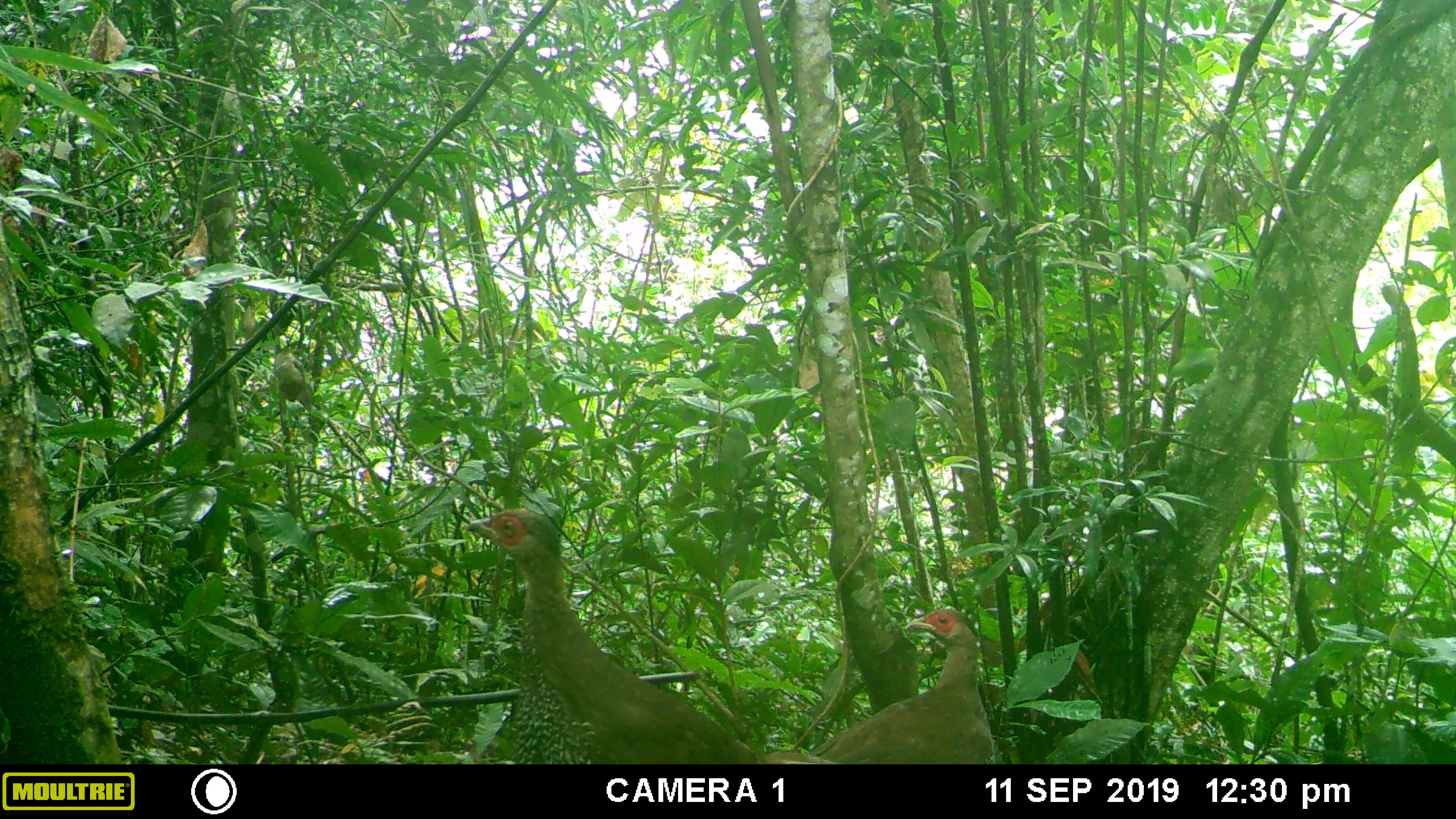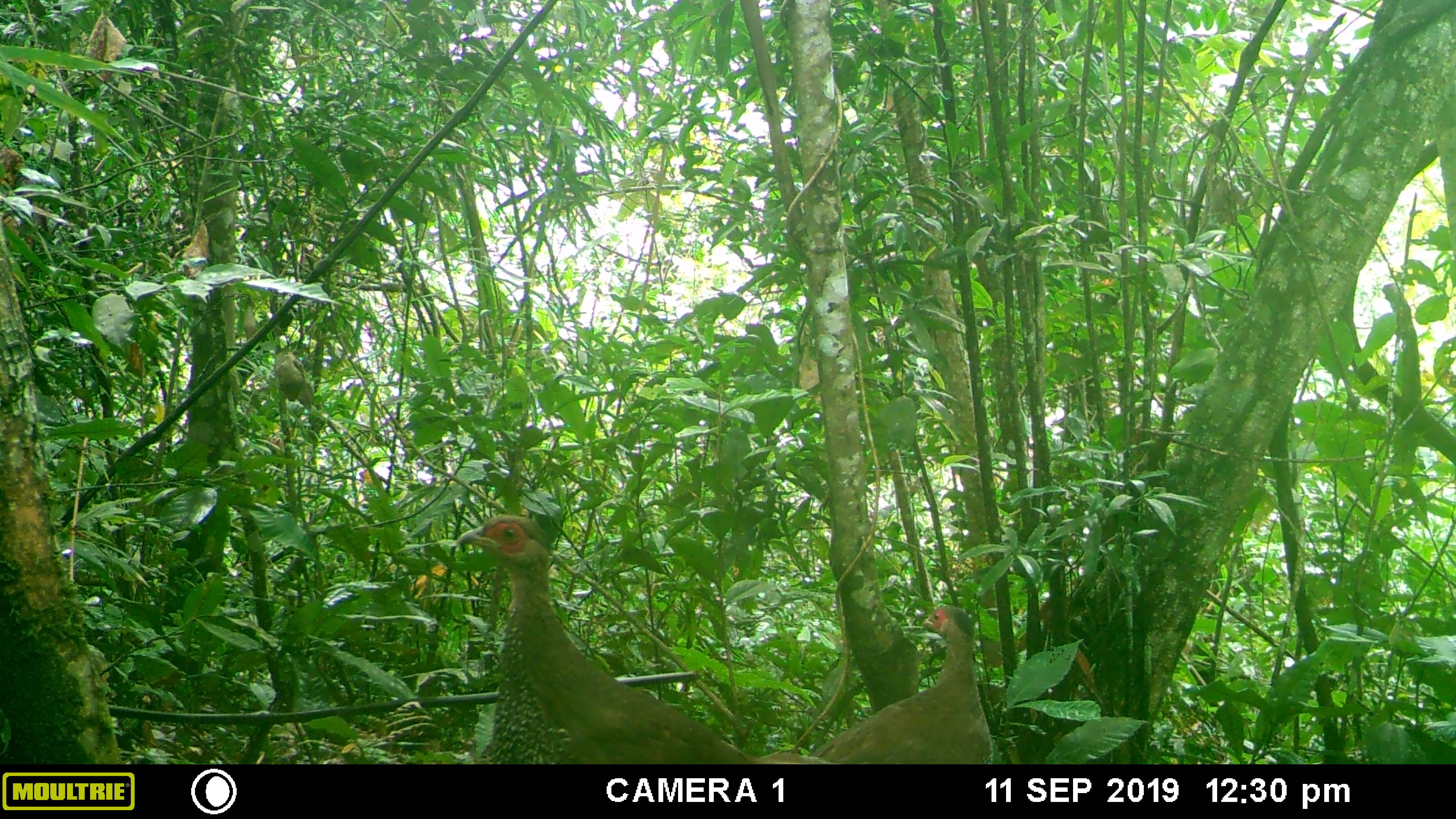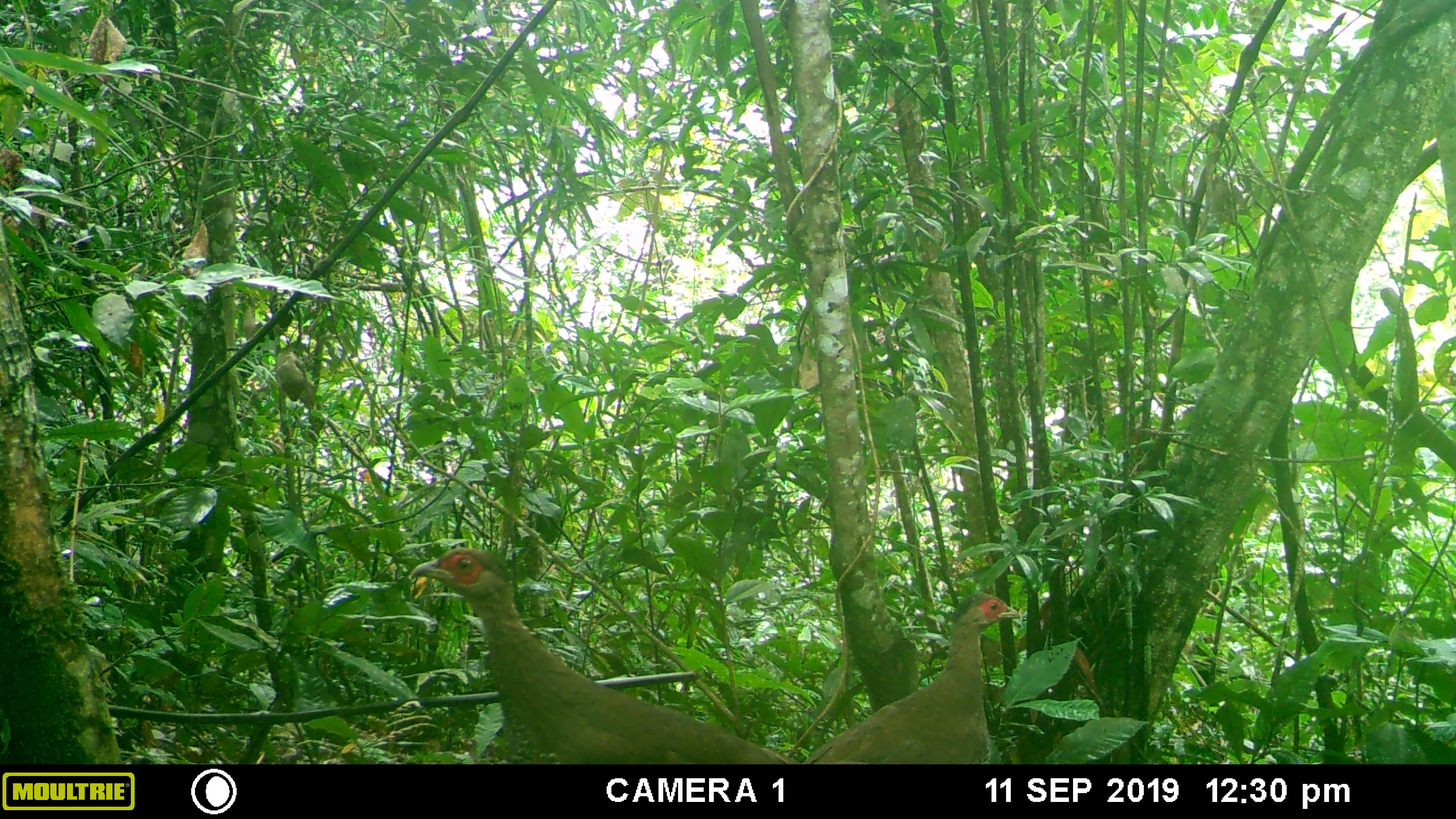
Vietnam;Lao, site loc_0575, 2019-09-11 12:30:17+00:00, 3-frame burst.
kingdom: Animalia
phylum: Chordata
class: Aves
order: Galliformes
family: Phasianidae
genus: Lophura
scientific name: Lophura nycthemera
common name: silver pheasant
Silver pheasant (Lophura nycthemera). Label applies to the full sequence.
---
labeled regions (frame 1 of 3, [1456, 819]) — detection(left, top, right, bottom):
silver pheasant: detection(465, 507, 758, 764); detection(760, 607, 992, 764)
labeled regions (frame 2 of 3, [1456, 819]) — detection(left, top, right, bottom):
silver pheasant: detection(455, 514, 758, 763); detection(756, 605, 993, 764)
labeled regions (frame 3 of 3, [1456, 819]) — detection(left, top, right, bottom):
silver pheasant: detection(411, 548, 801, 764); detection(802, 593, 1021, 764)